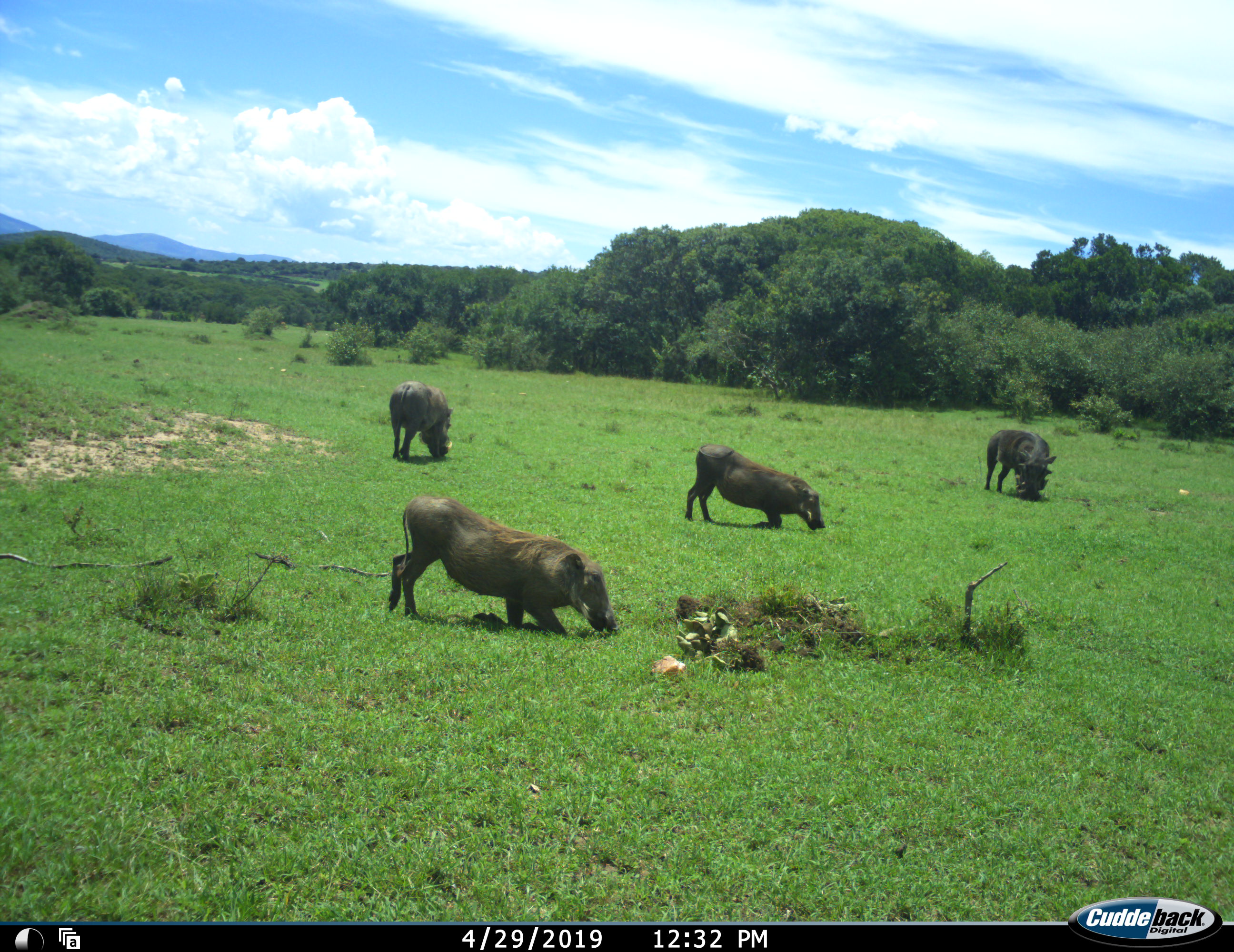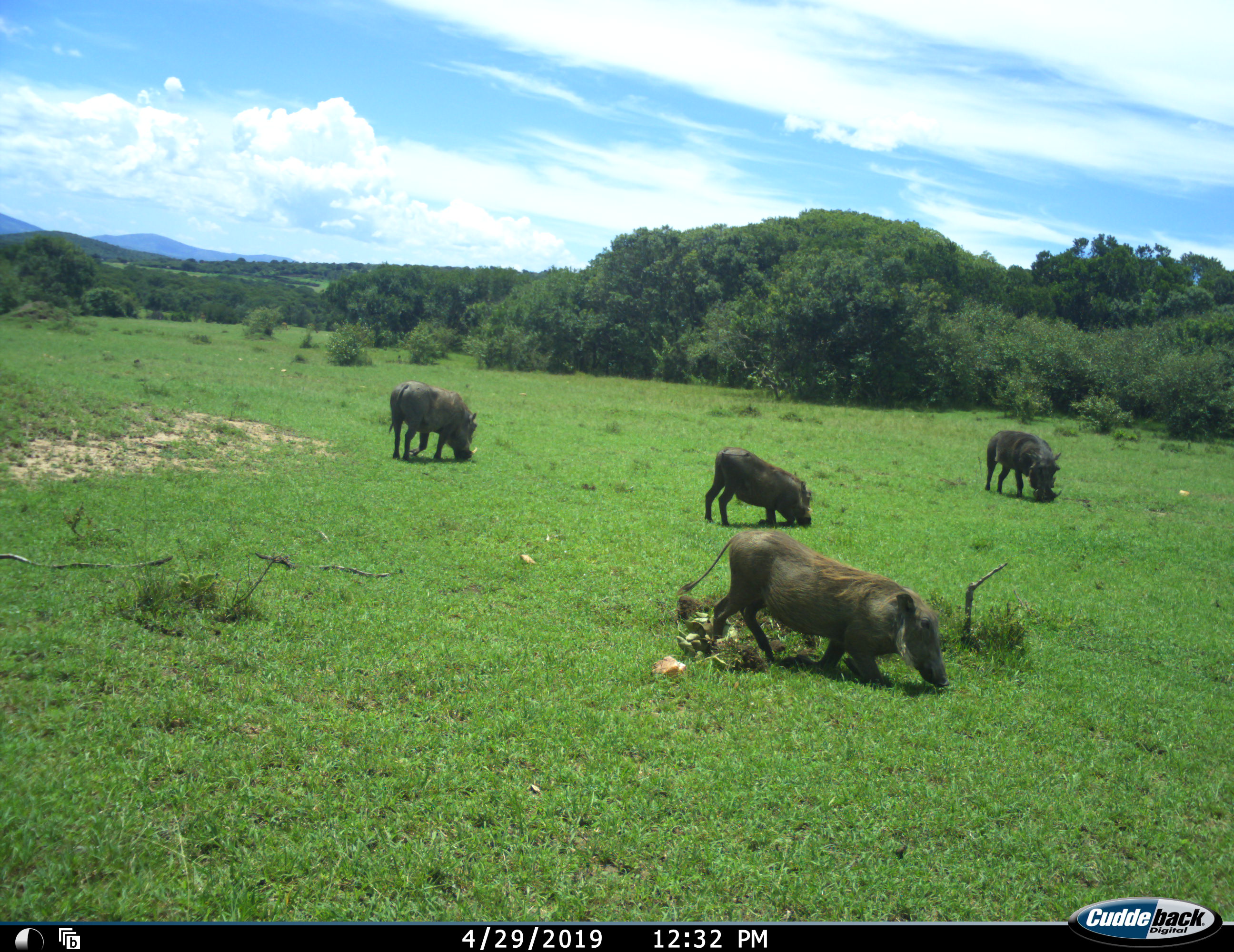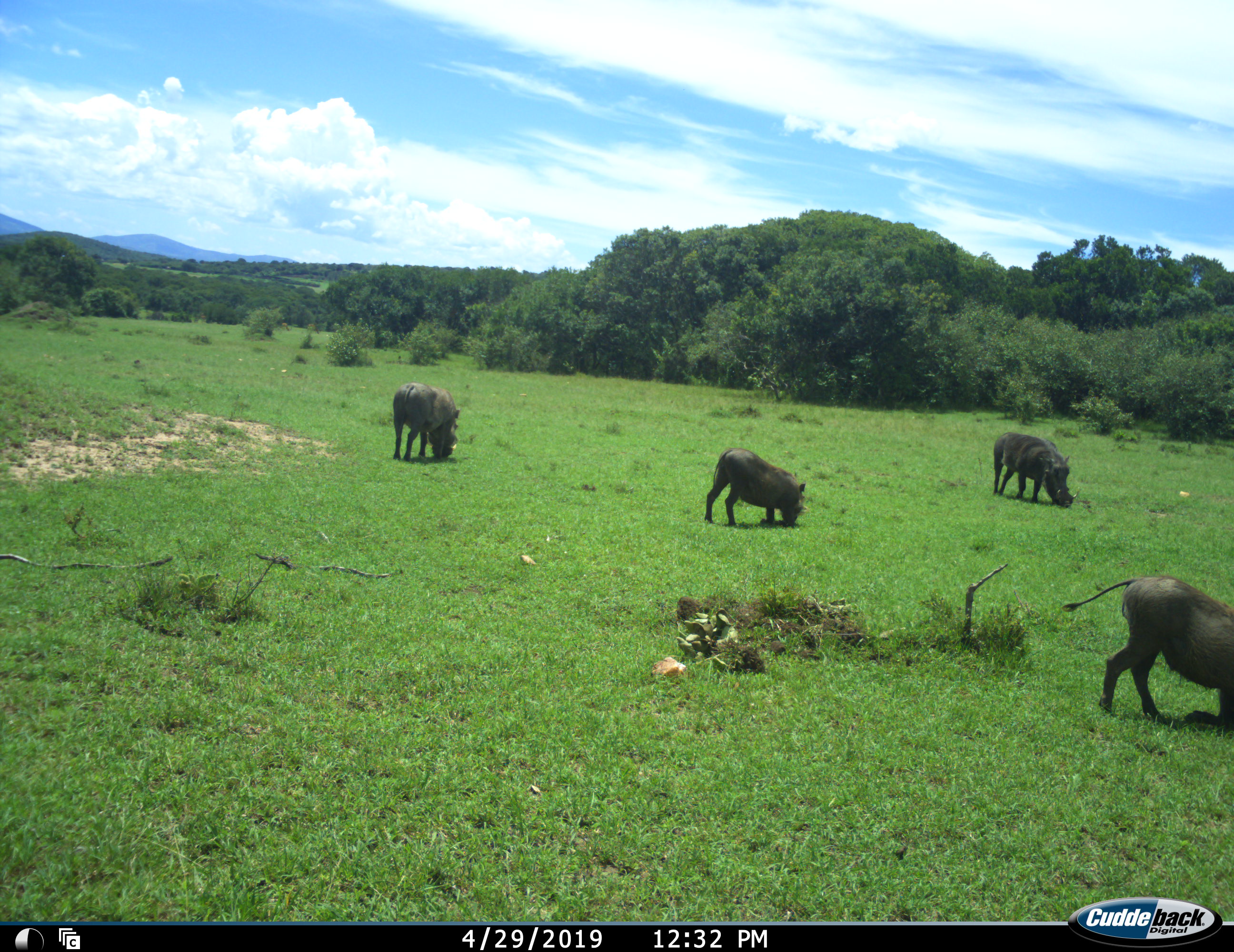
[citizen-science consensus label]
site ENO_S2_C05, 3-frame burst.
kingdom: Animalia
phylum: Chordata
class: Mammalia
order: Artiodactyla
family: Suidae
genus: Phacochoerus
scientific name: Phacochoerus africanus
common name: warthog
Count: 4.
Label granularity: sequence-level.